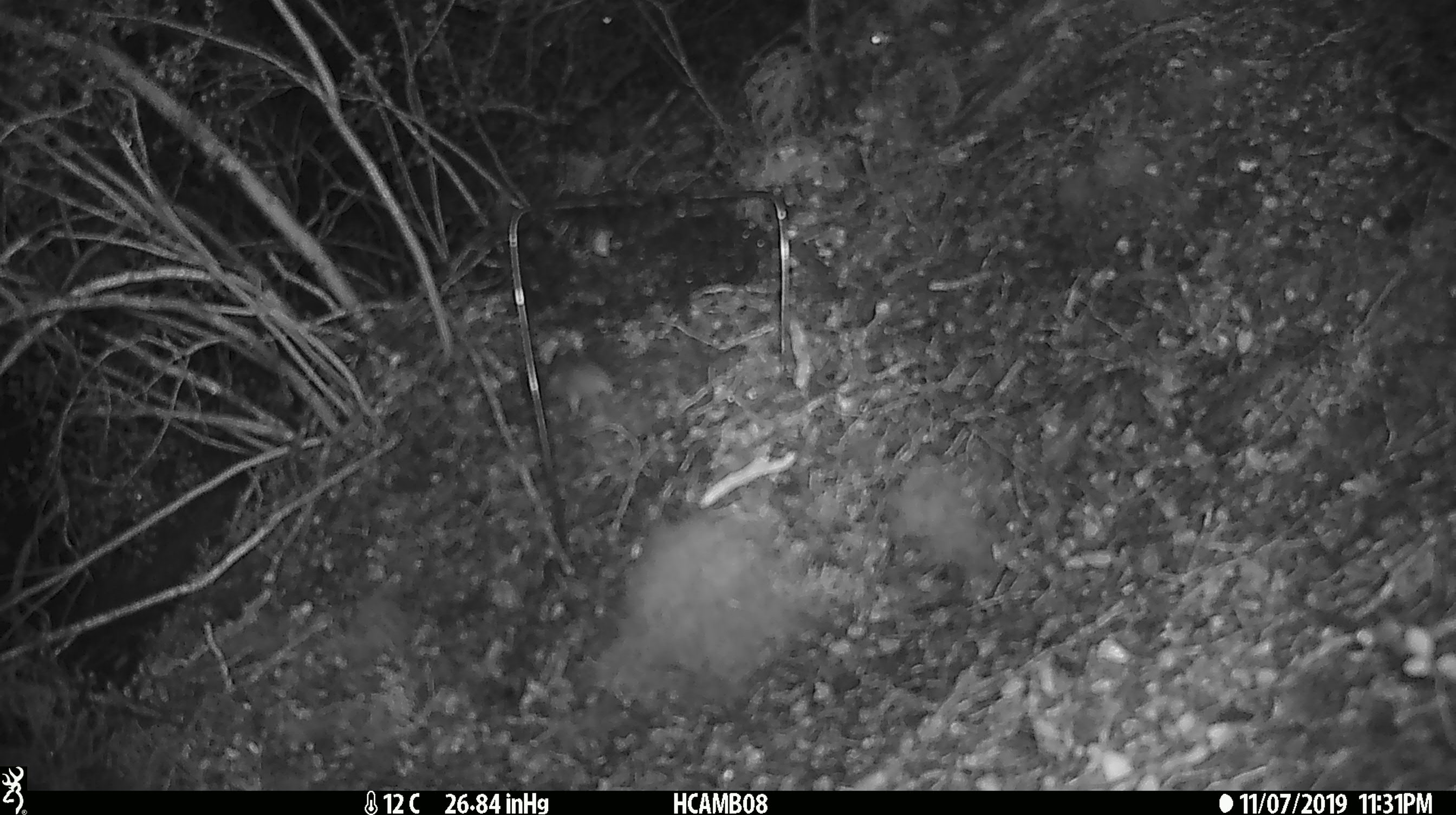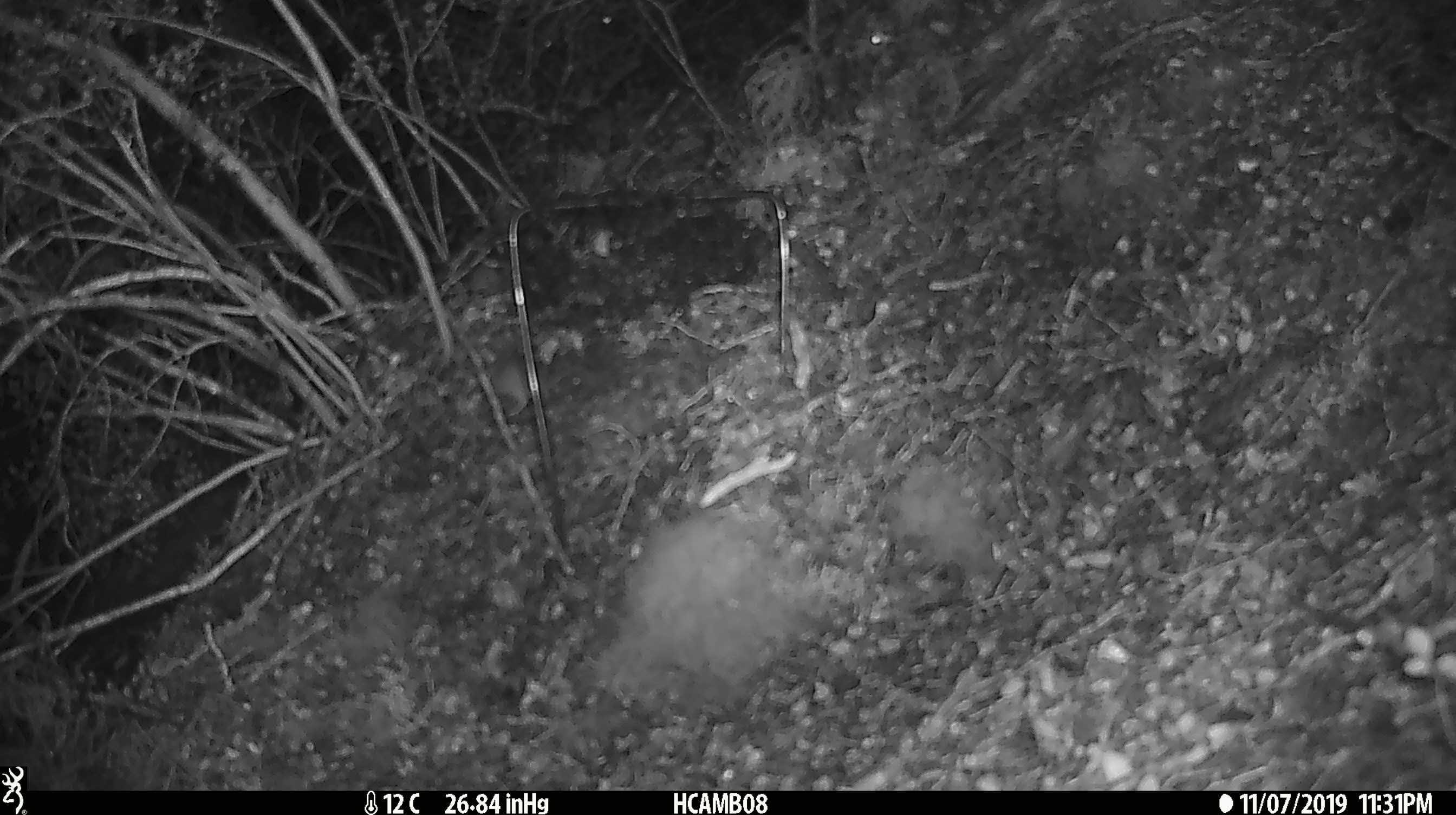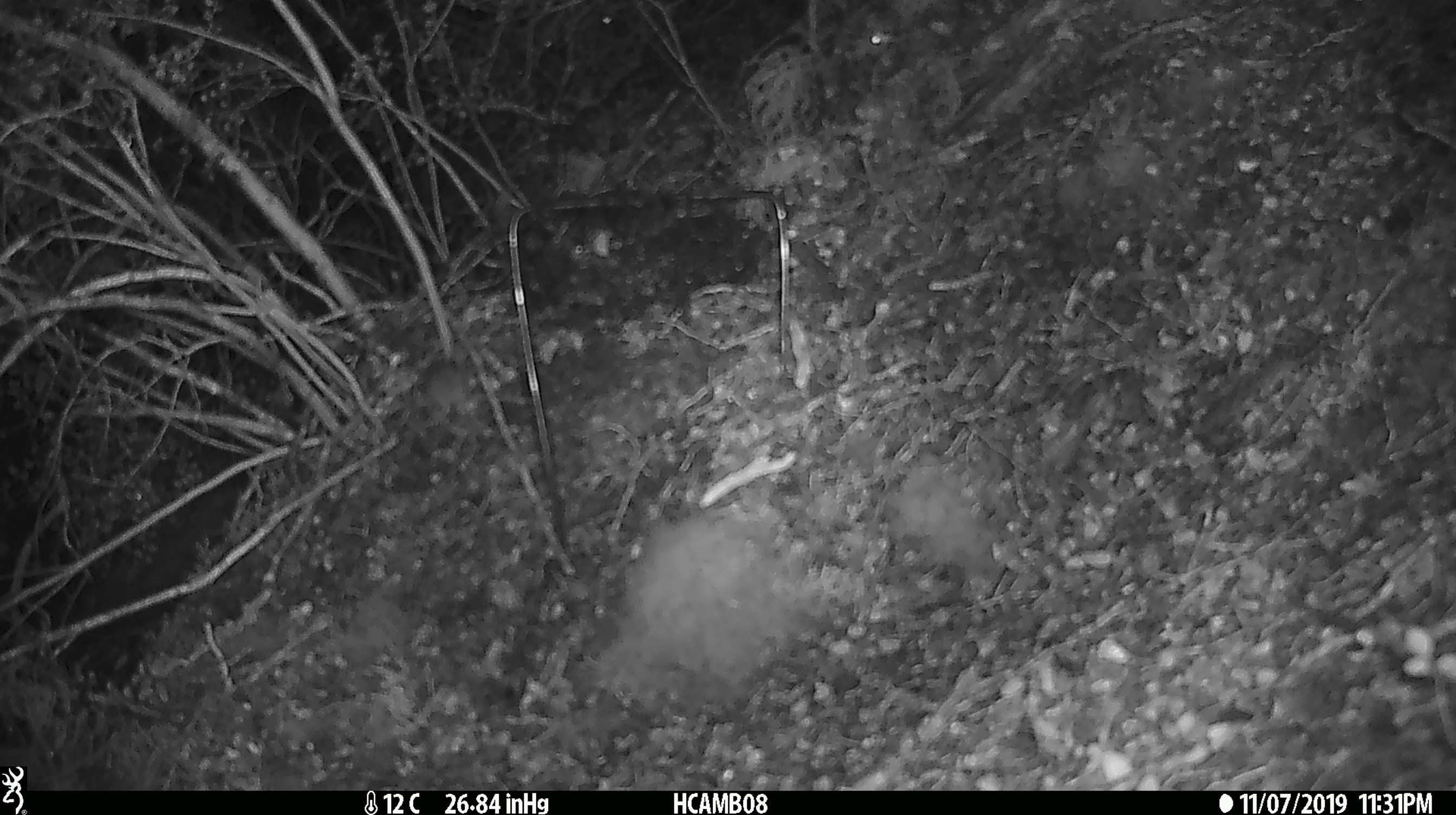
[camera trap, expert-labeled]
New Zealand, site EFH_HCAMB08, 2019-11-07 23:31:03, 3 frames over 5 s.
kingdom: Animalia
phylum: Chordata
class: Mammalia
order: Rodentia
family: Muridae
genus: Mus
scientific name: Mus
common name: mouse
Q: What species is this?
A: Mouse (Mus).